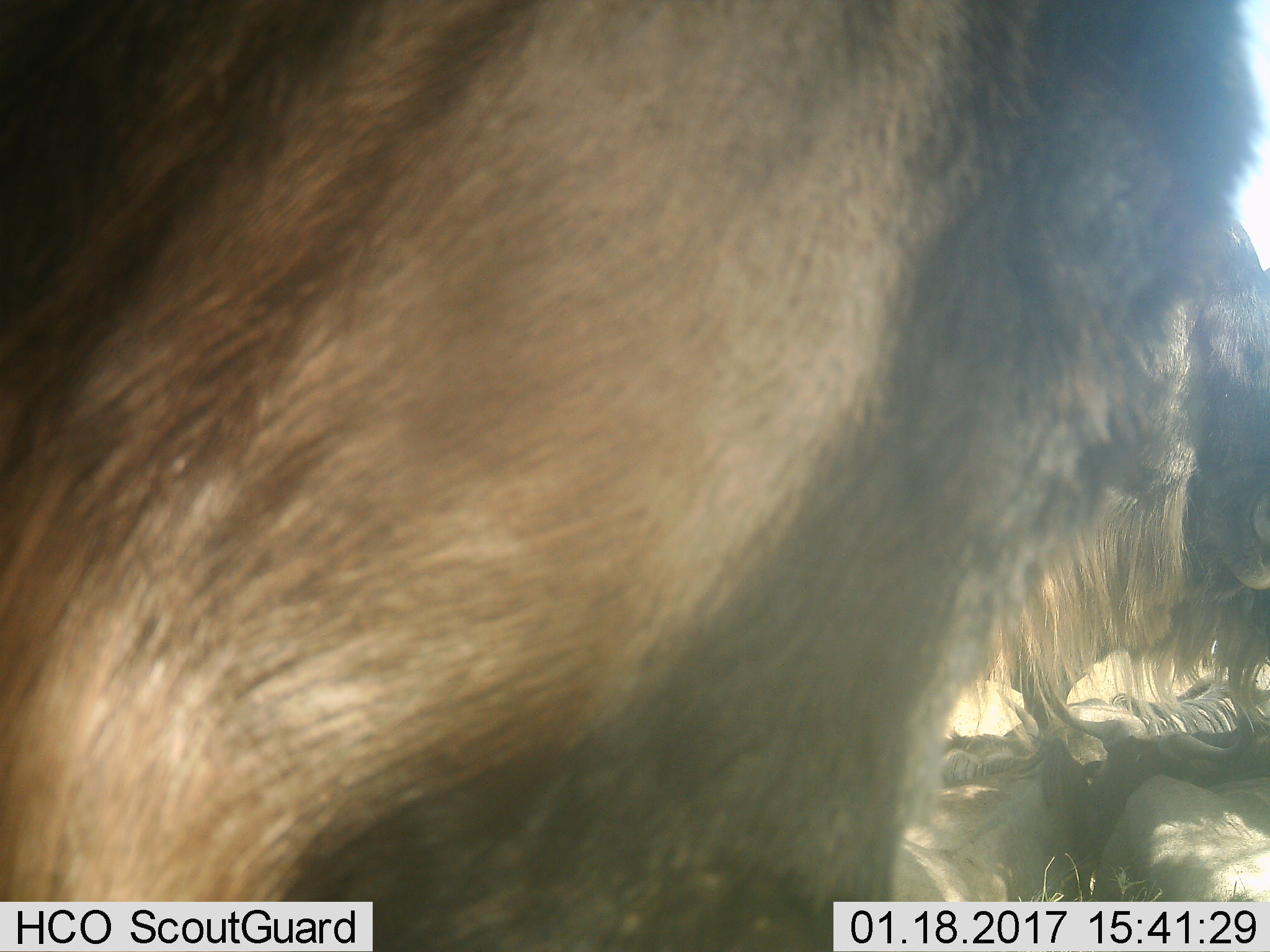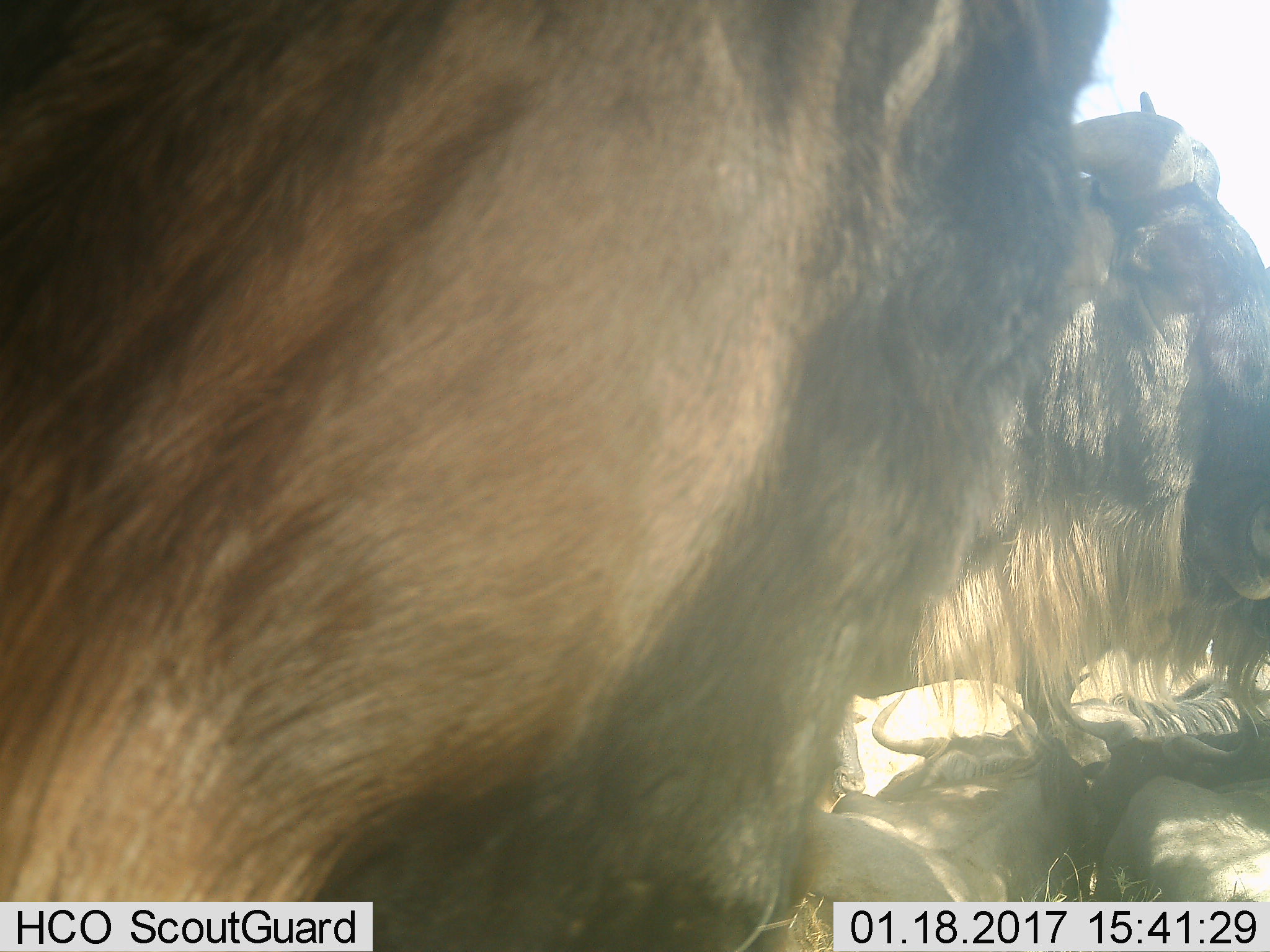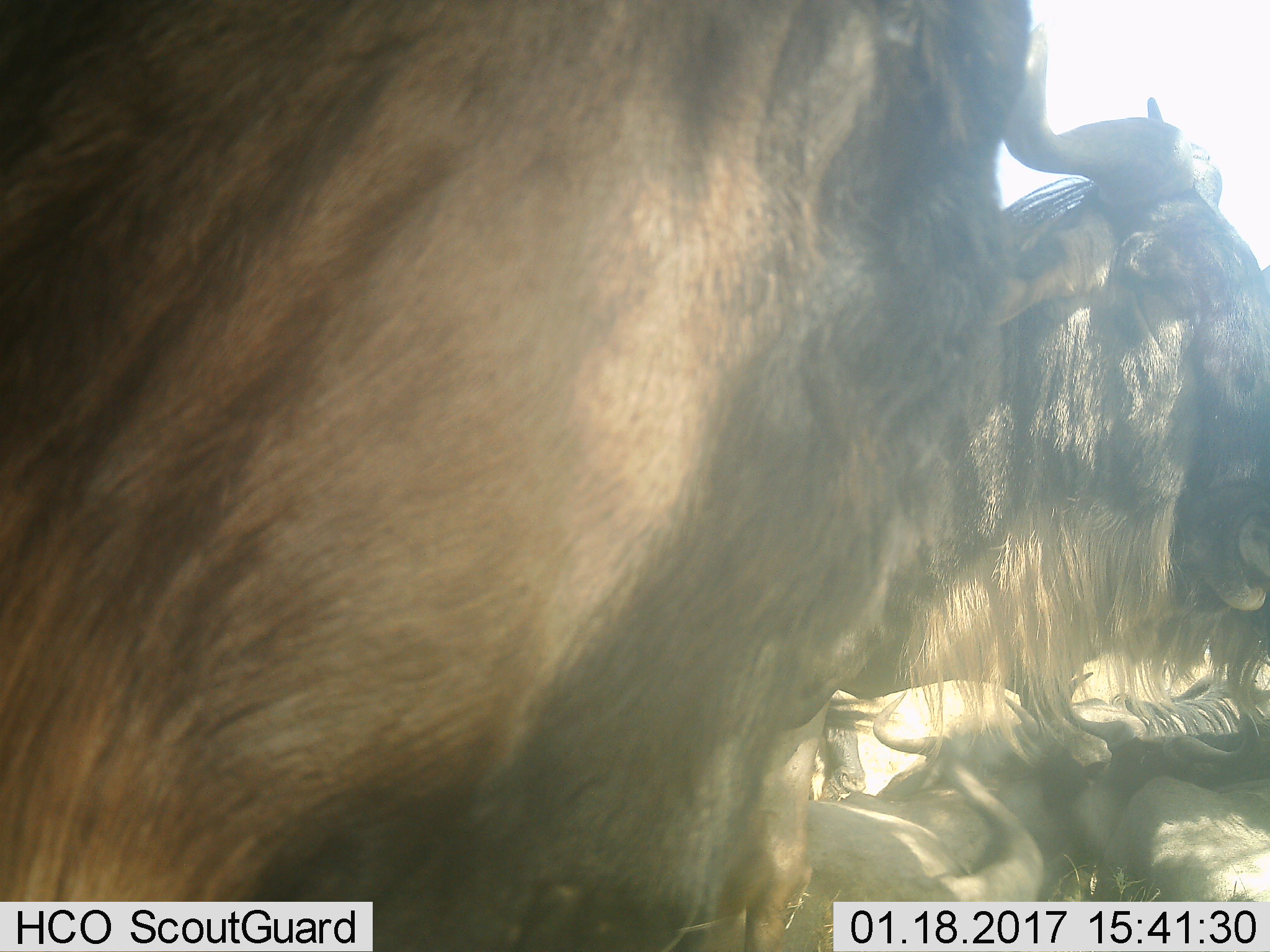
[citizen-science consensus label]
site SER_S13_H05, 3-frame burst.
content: unidentified animal